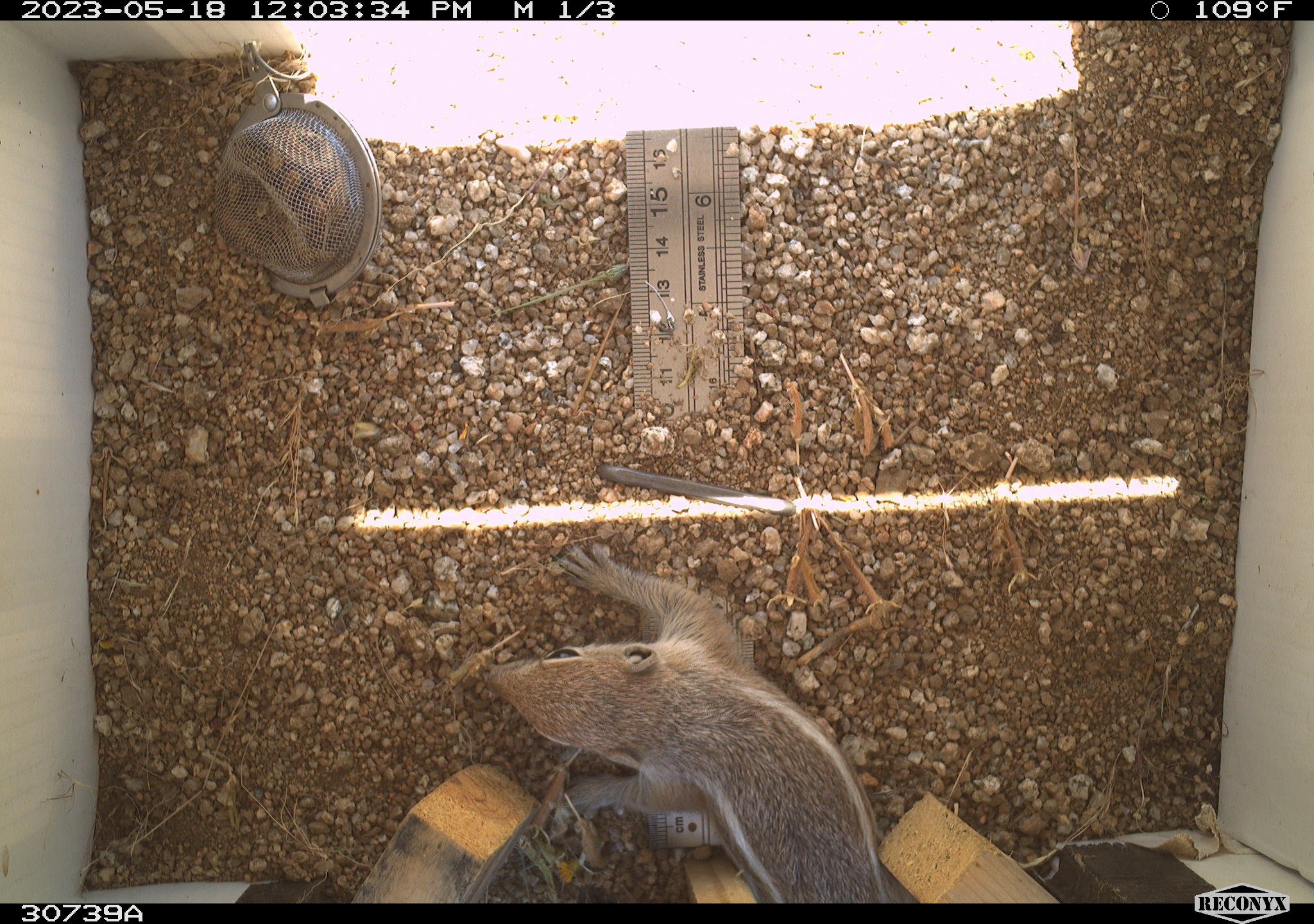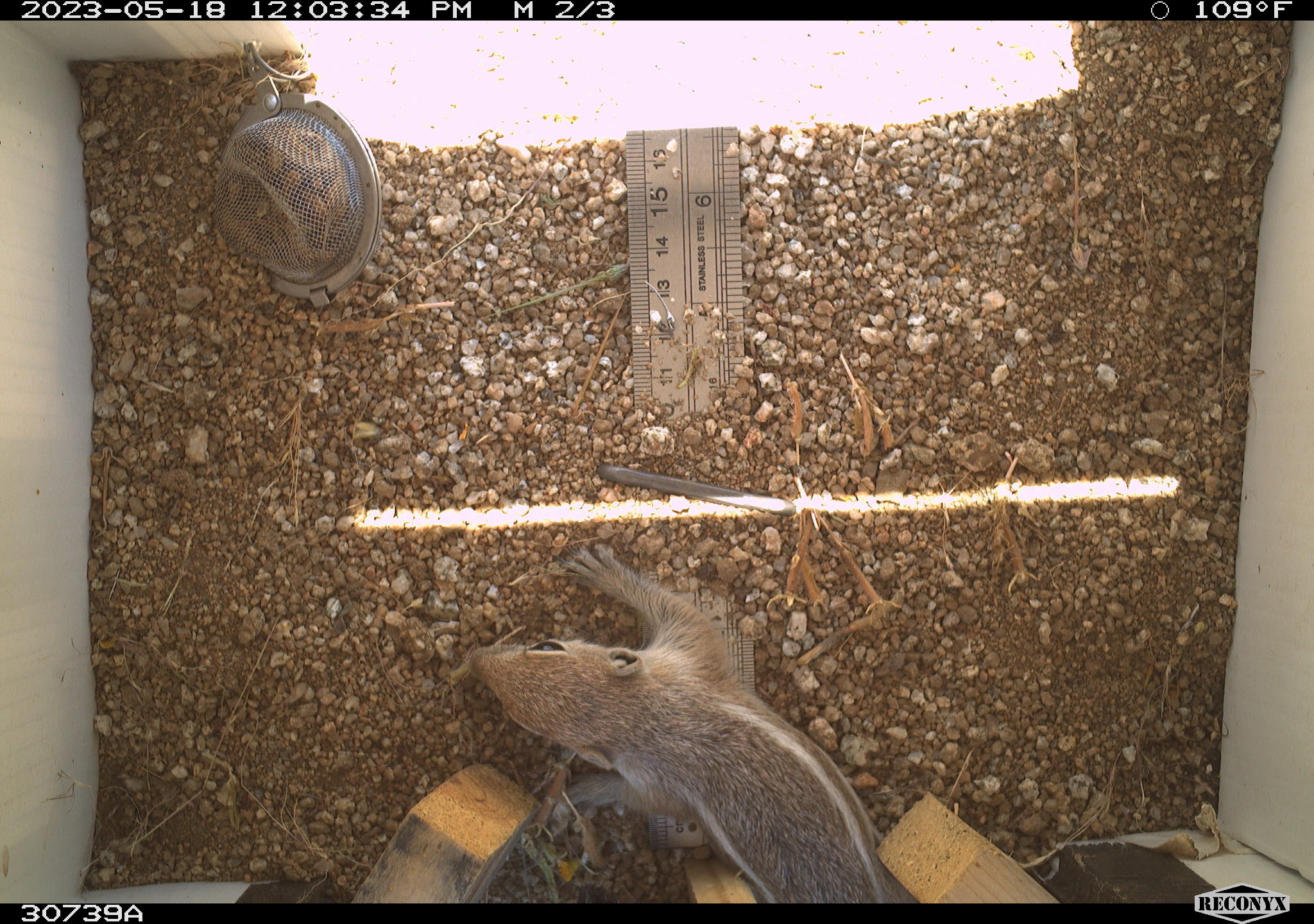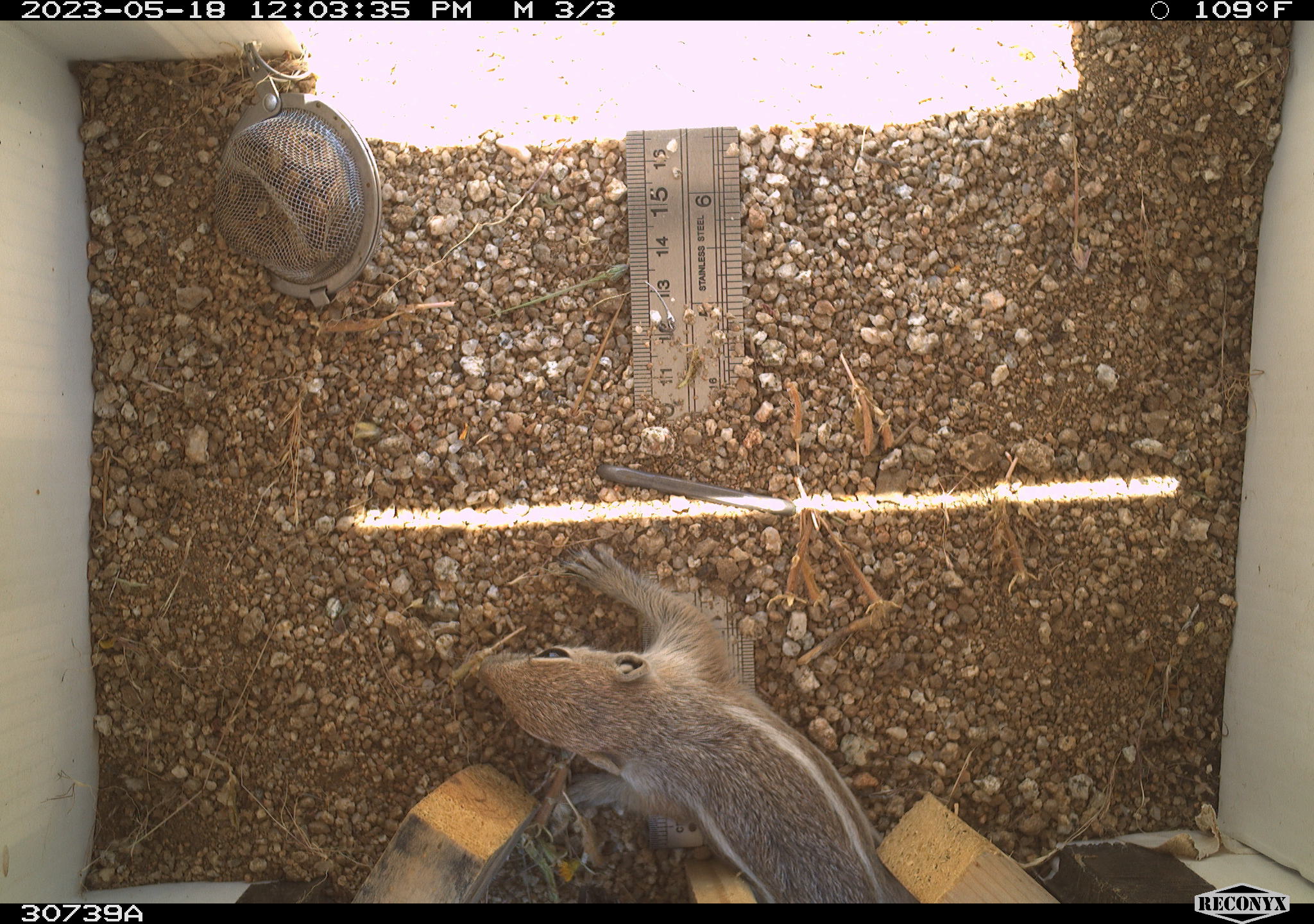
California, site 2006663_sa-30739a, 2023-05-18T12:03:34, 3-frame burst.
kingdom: Animalia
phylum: Chordata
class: Mammalia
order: Rodentia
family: Sciuridae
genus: Ammospermophilus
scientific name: Ammospermophilus leucurus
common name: white-tailed antelope squirrel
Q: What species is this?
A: White-tailed antelope squirrel (Ammospermophilus leucurus).